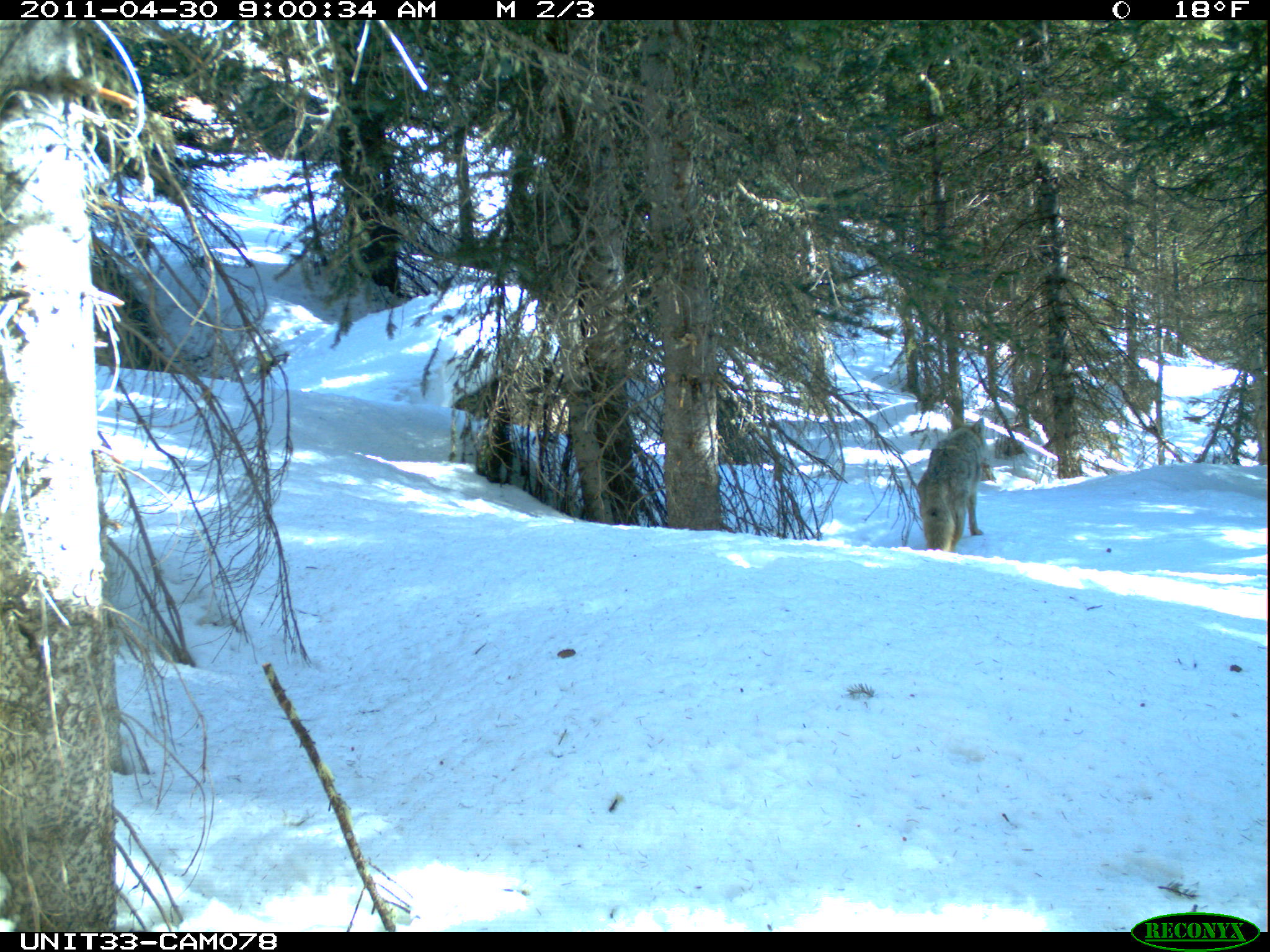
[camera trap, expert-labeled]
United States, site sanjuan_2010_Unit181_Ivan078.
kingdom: Animalia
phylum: Chordata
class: Mammalia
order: Carnivora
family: Canidae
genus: Canis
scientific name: Canis latrans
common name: coyote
Canis latrans (coyote).